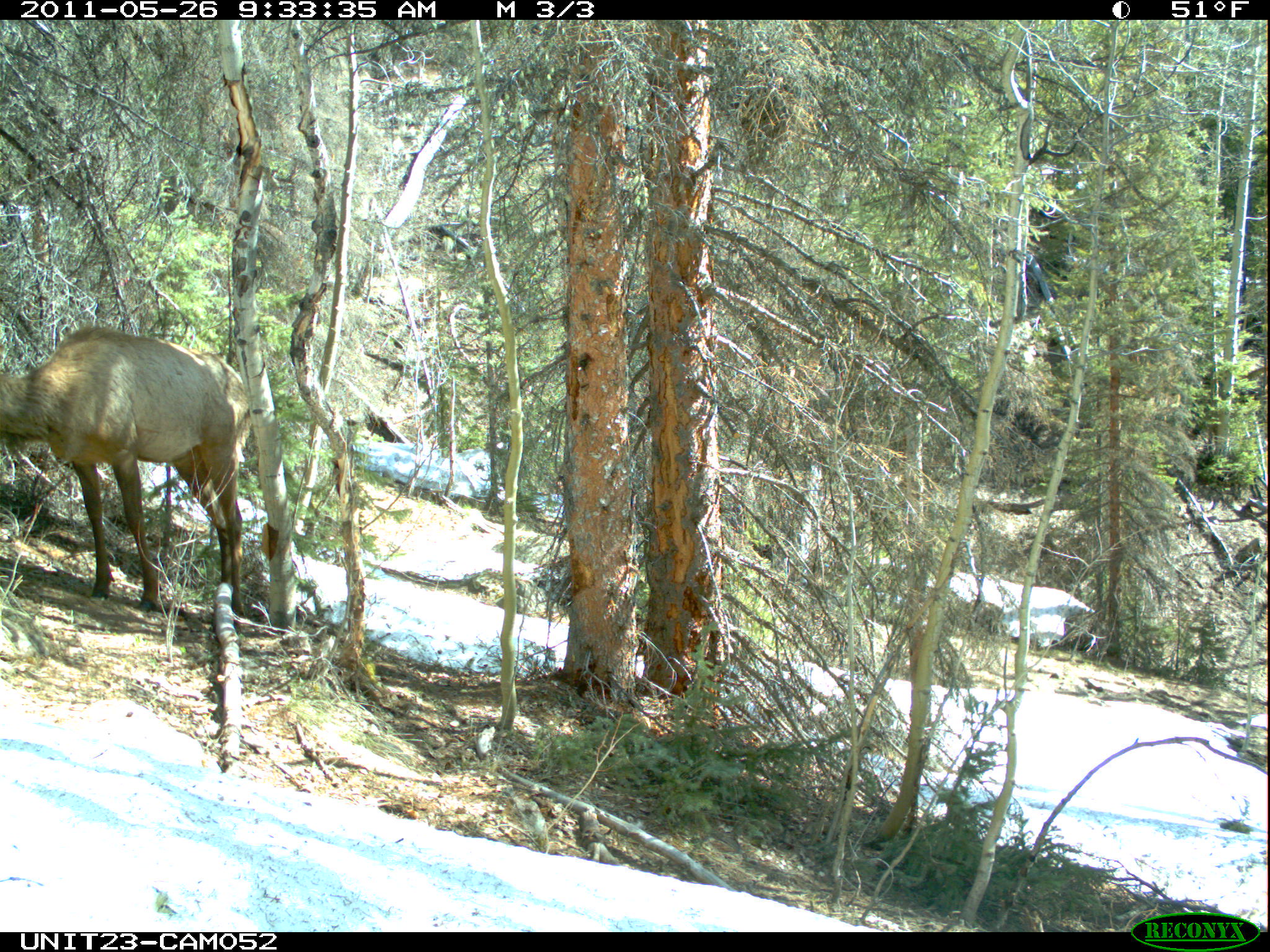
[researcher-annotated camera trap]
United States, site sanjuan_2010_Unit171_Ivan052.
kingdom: Animalia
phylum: Chordata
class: Mammalia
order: Artiodactyla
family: Cervidae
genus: Cervus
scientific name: Cervus elaphus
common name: red deer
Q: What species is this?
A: Cervus elaphus (red deer).